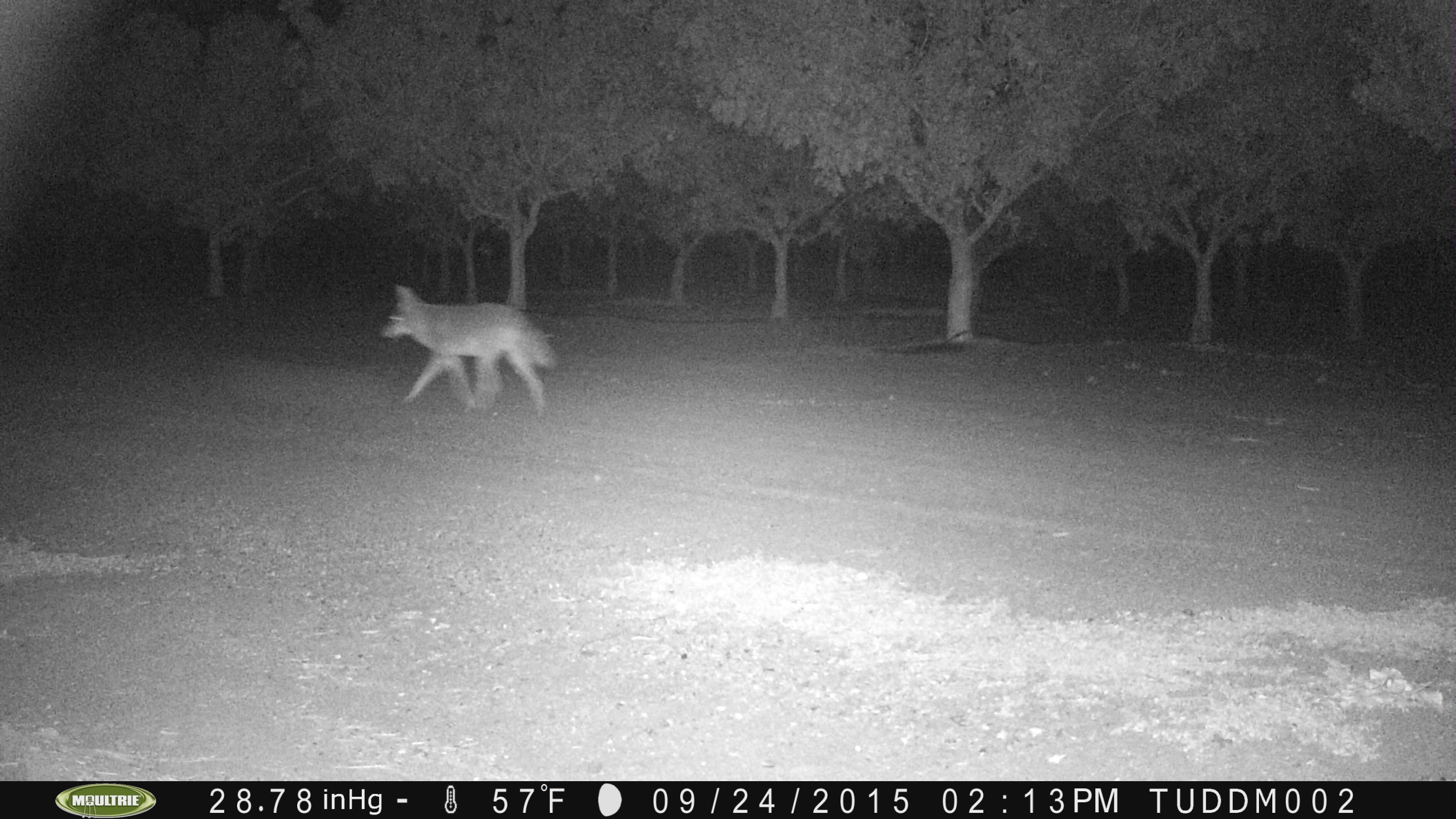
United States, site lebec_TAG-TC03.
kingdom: Animalia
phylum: Chordata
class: Mammalia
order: Carnivora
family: Canidae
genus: Canis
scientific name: Canis latrans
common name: coyote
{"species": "Canis latrans (coyote)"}